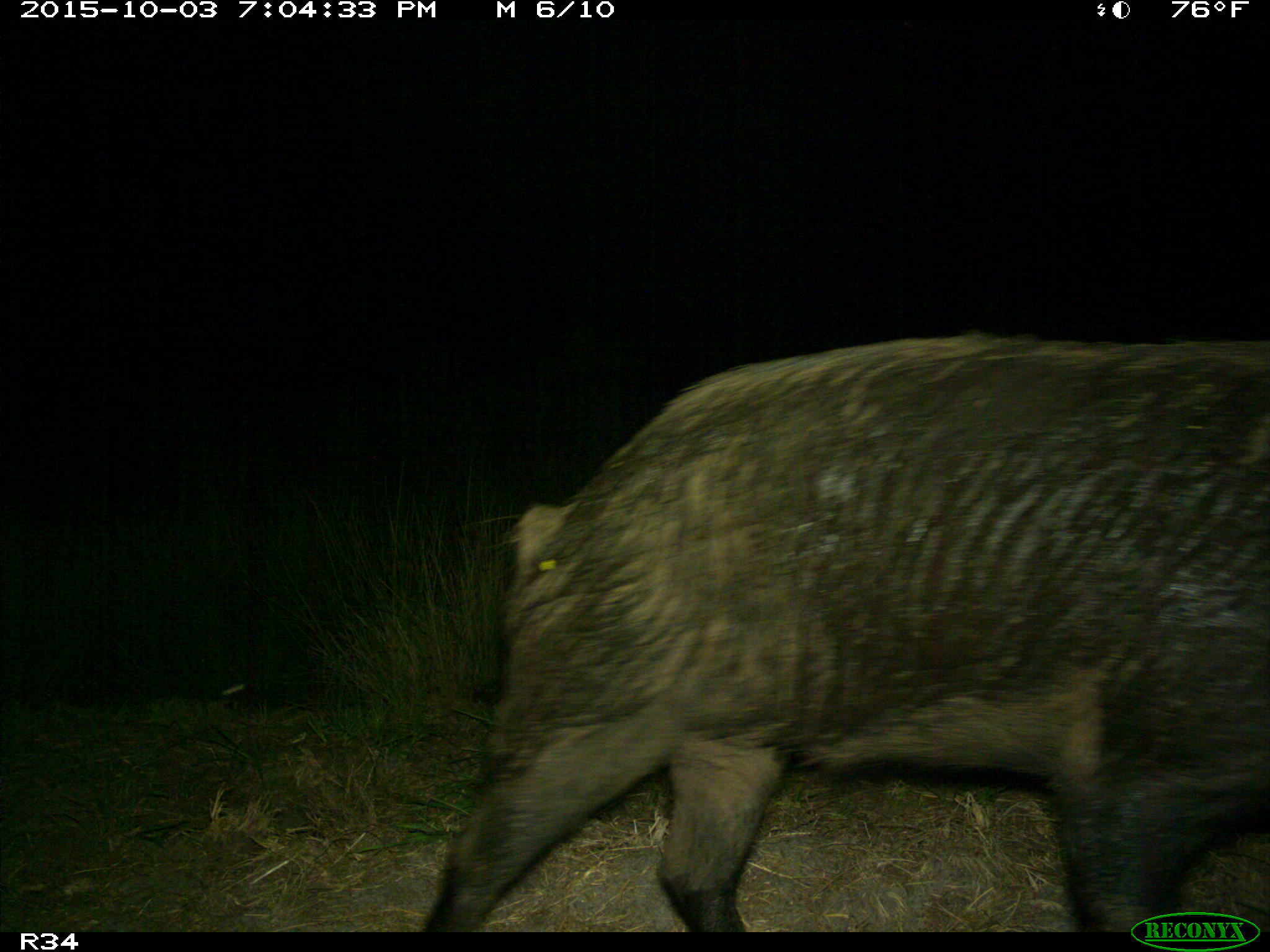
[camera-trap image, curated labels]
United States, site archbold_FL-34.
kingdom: Animalia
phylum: Chordata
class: Mammalia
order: Artiodactyla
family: Suidae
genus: Sus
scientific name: Sus scrofa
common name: wild boar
Sus scrofa (wild boar).